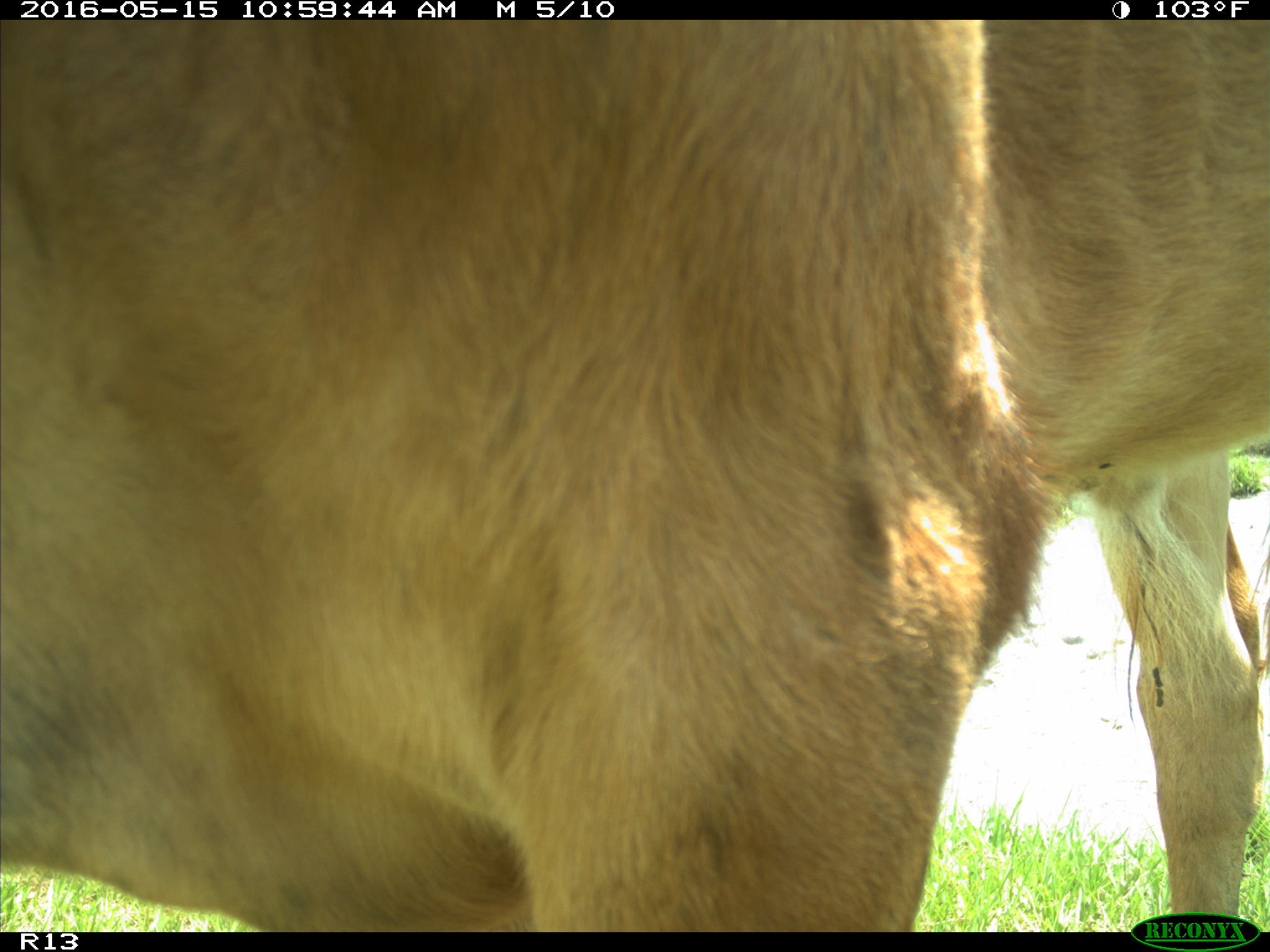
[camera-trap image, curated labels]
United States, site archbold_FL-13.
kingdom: Animalia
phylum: Chordata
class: Mammalia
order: Artiodactyla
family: Bovidae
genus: Bos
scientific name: Bos taurus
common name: domestic cow